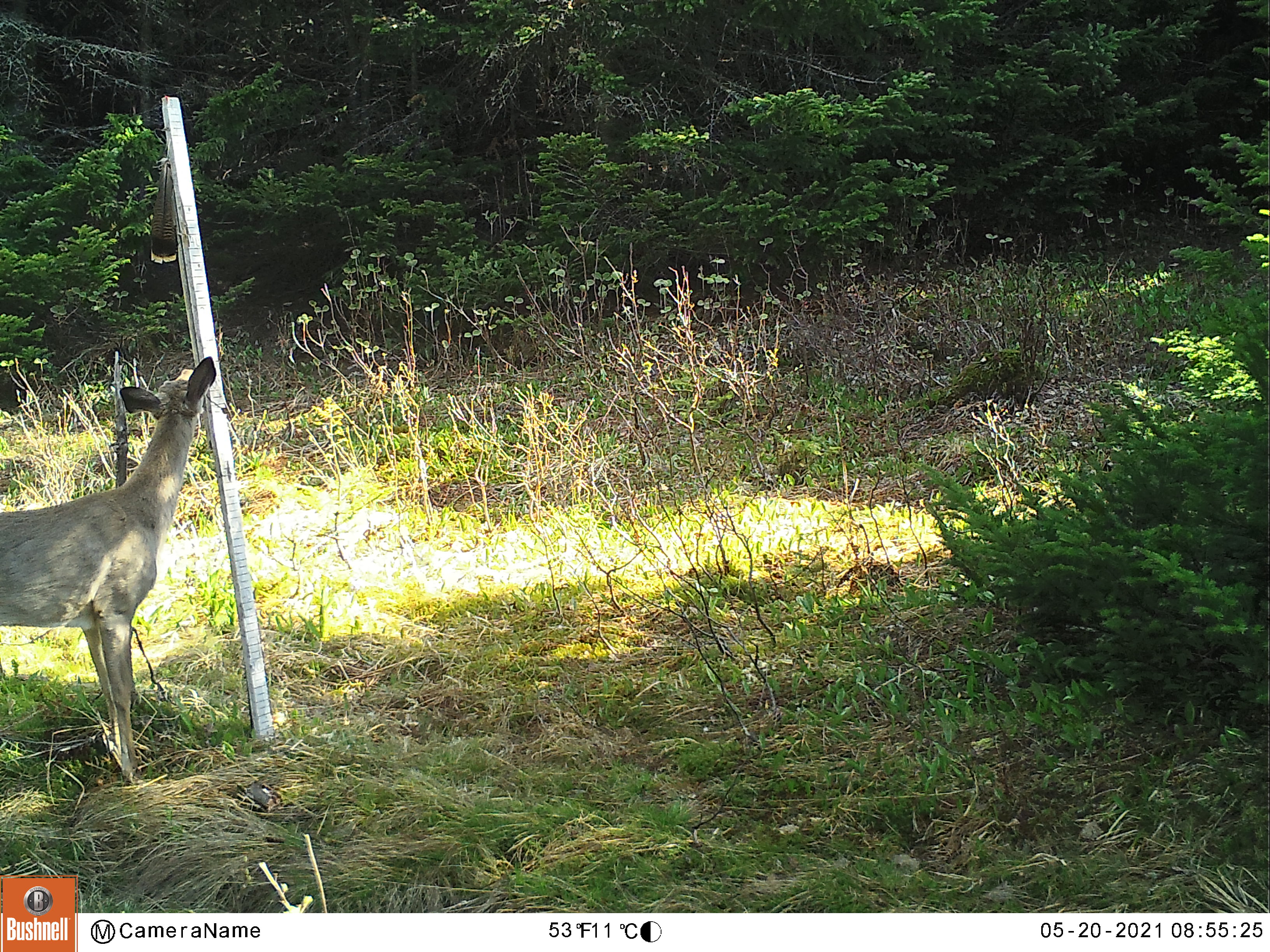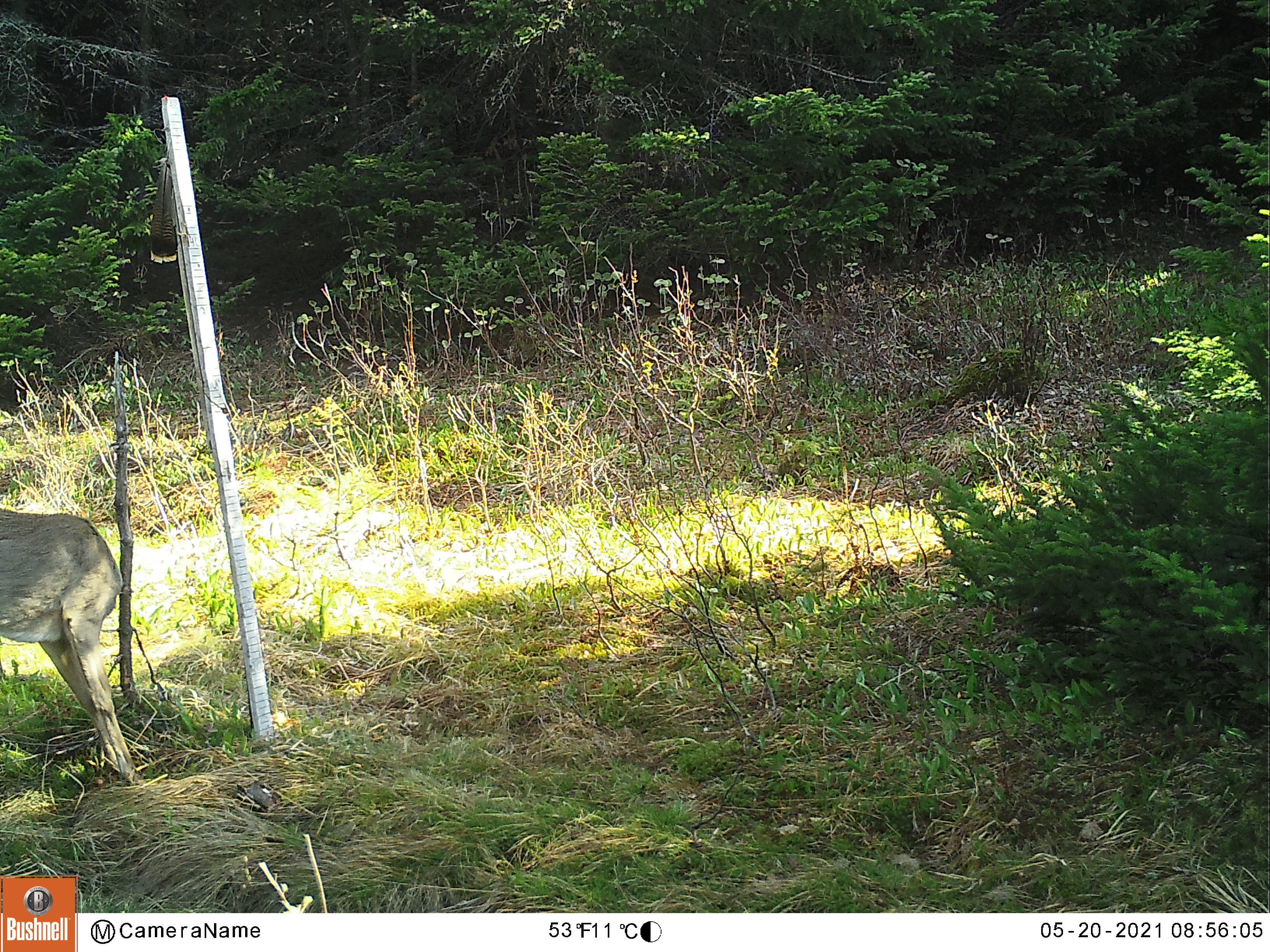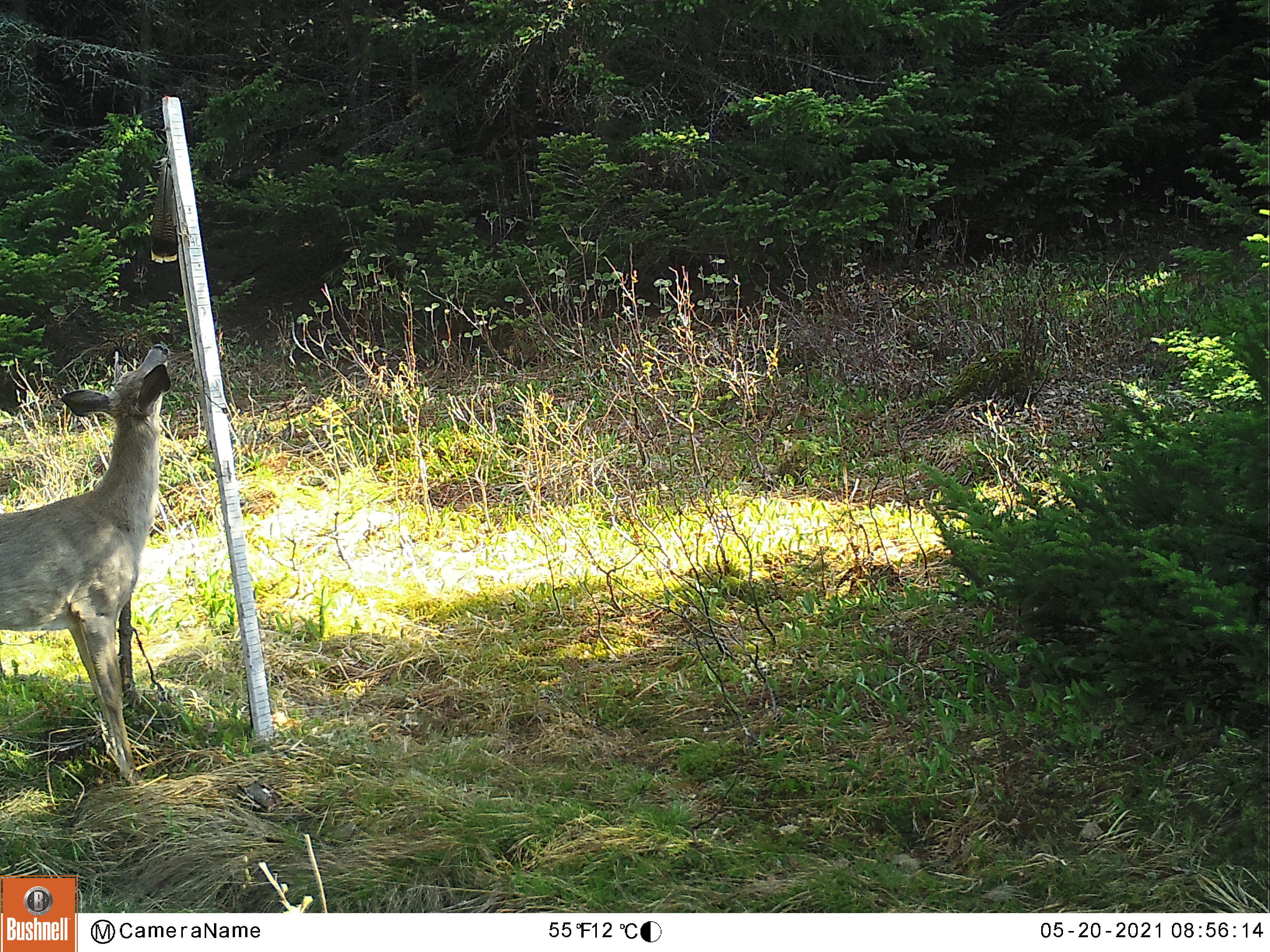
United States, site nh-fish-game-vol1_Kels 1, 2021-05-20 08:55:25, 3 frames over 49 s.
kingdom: Animalia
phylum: Chordata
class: Mammalia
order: Artiodactyla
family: Cervidae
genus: Odocoileus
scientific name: Odocoileus virginianus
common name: white-tailed deer